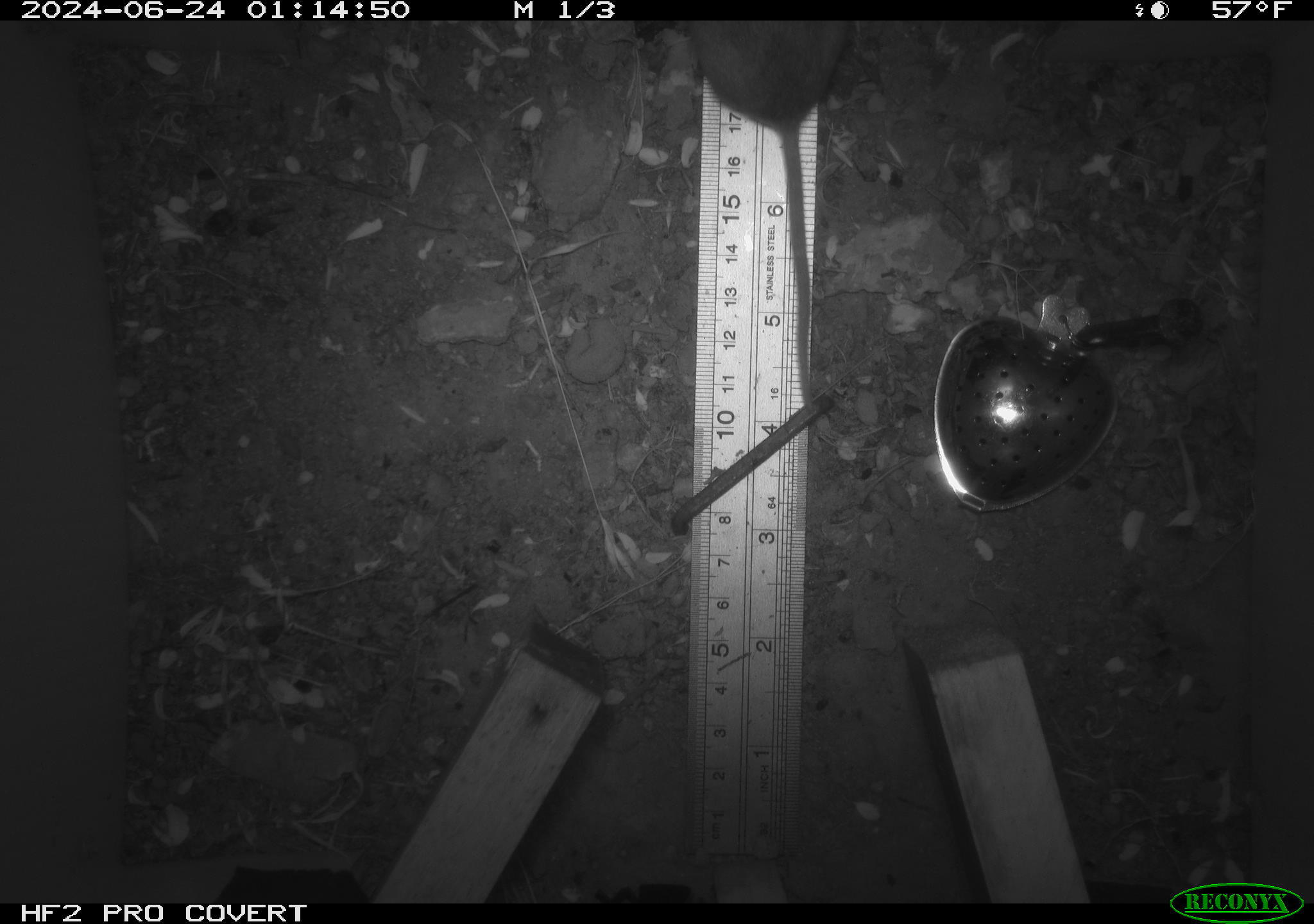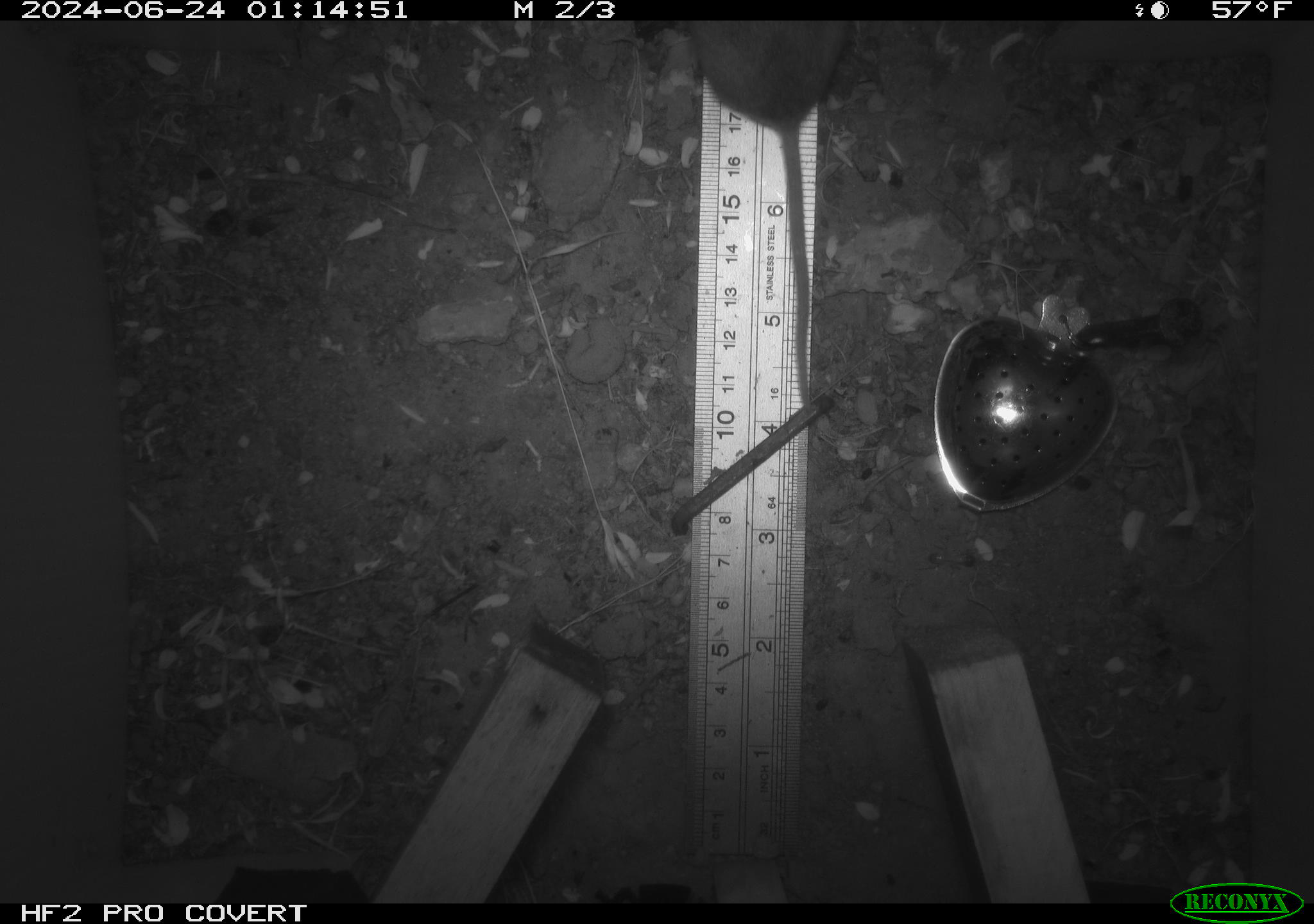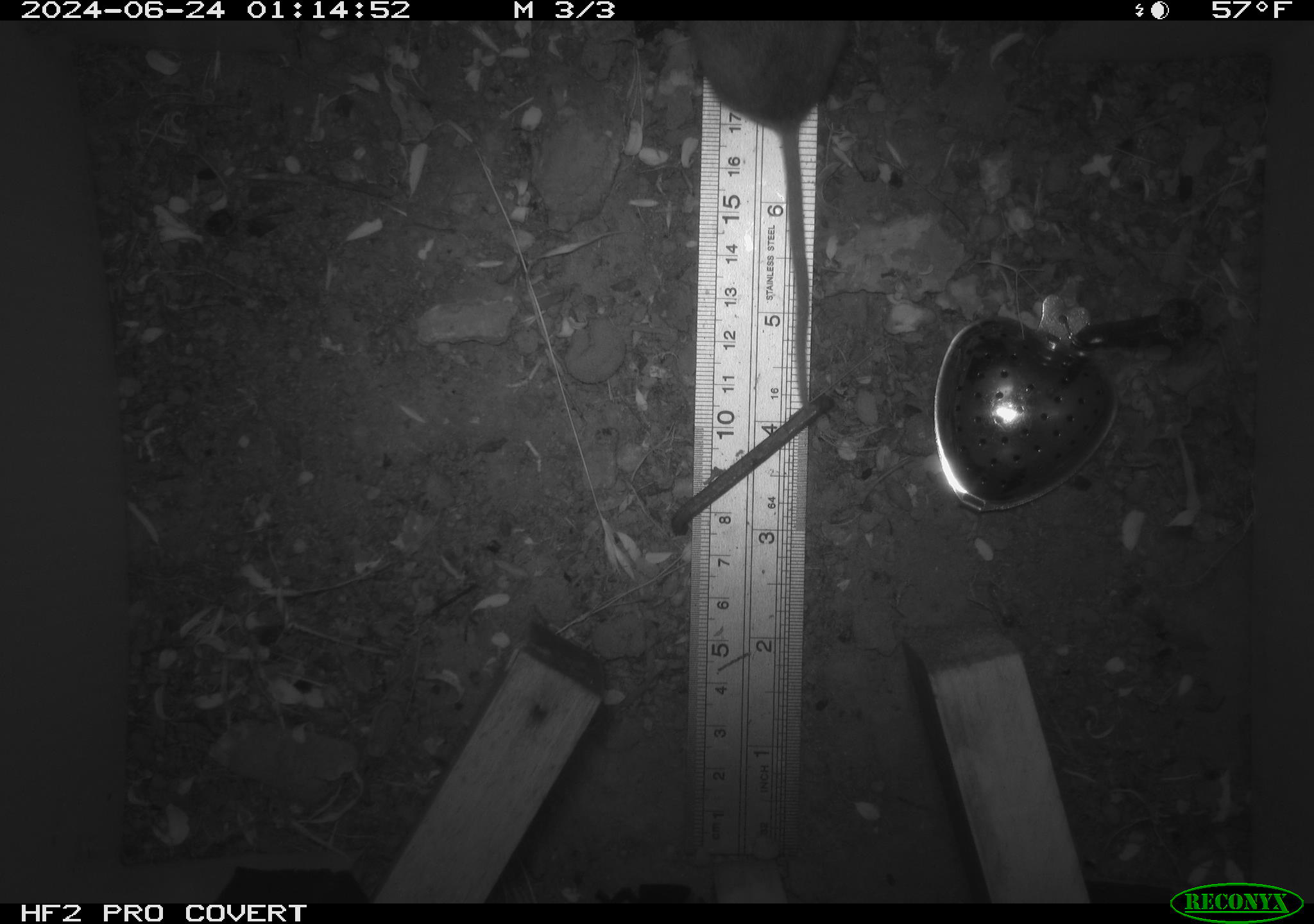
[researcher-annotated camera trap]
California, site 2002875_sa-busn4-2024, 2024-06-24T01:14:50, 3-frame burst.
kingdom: Animalia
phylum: Chordata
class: Mammalia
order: Rodentia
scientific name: Rodentia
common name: rodent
Rodent (Rodentia).